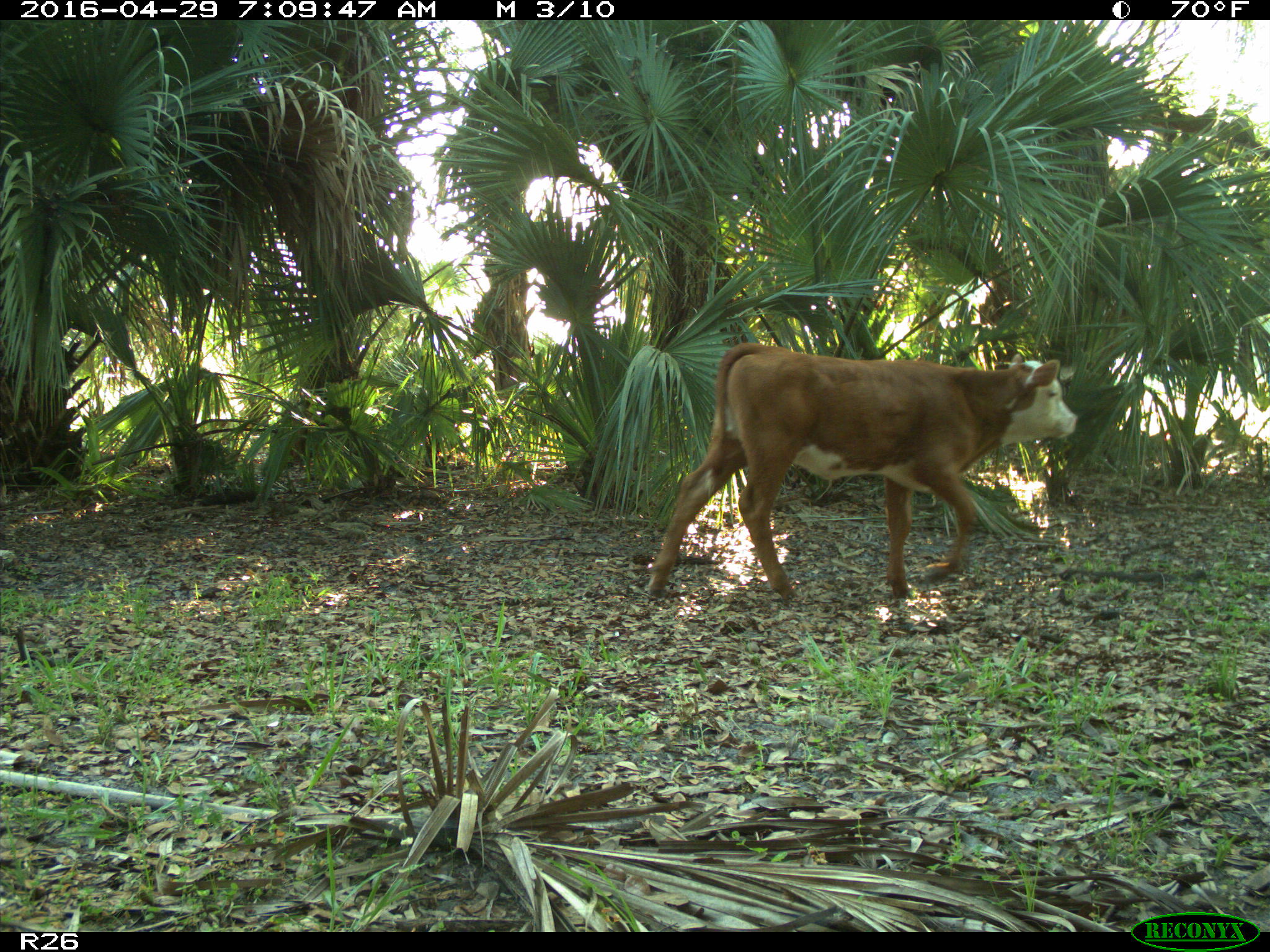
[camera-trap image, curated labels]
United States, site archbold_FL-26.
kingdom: Animalia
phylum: Chordata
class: Mammalia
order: Artiodactyla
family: Bovidae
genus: Bos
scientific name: Bos taurus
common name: domestic cow